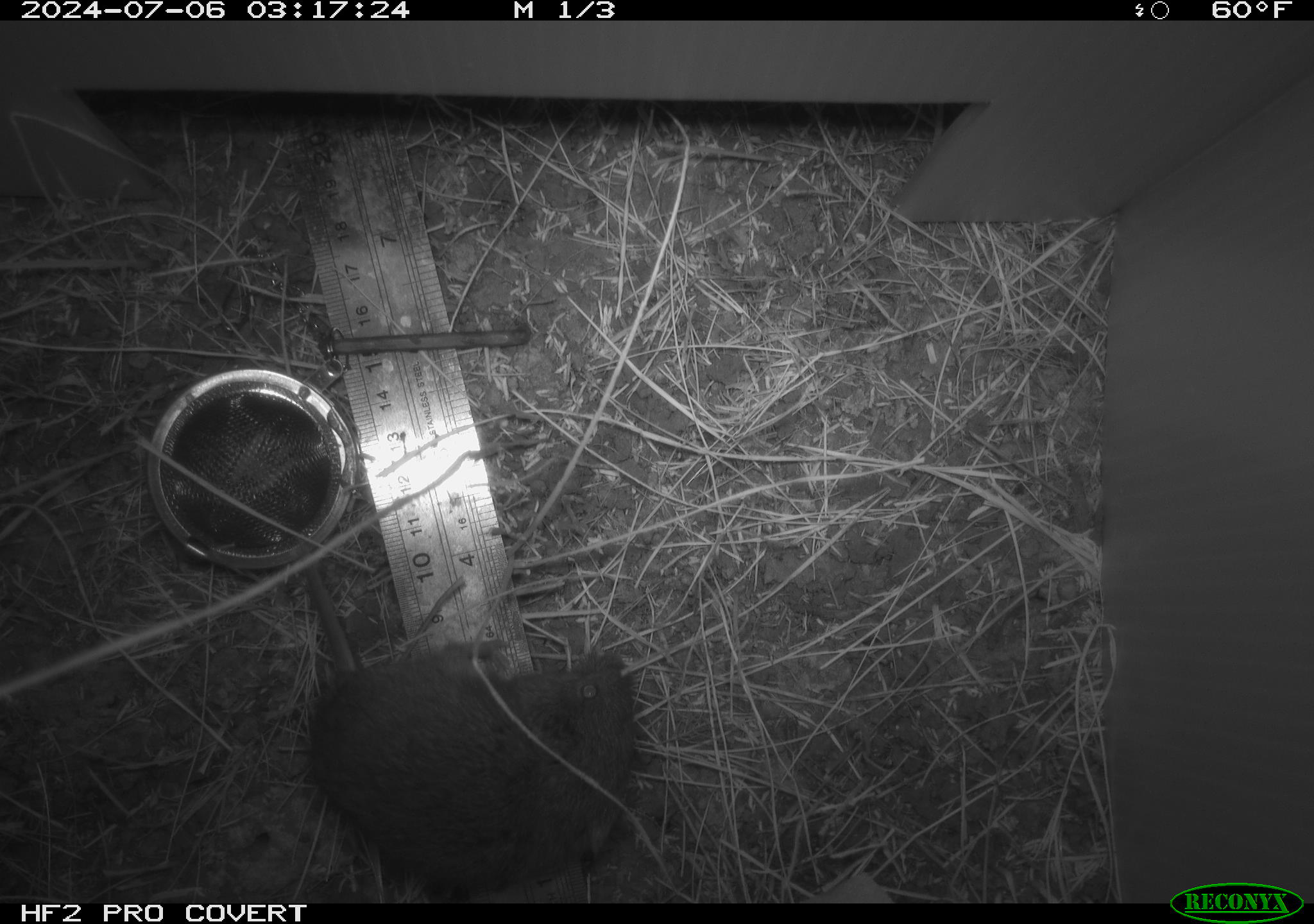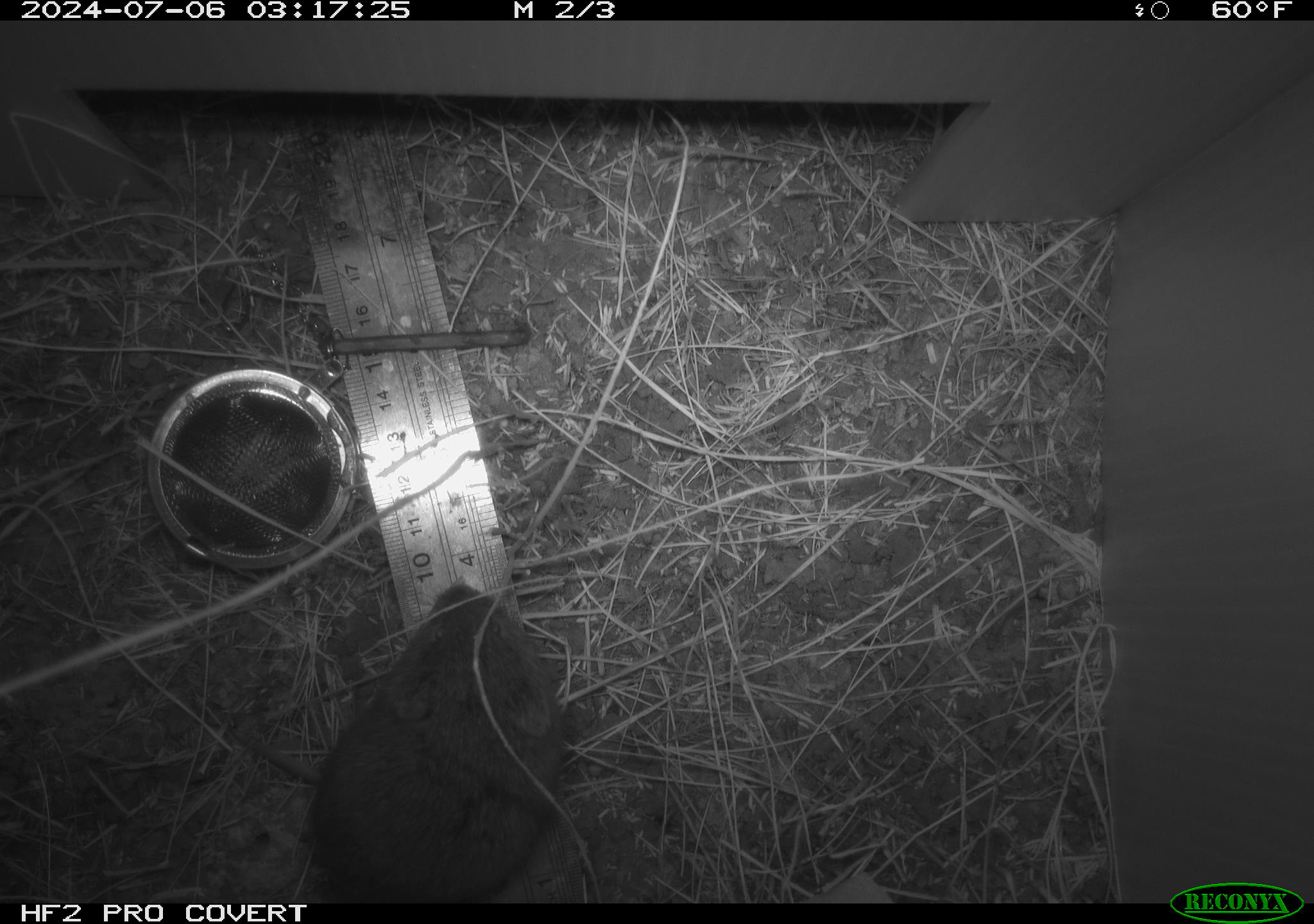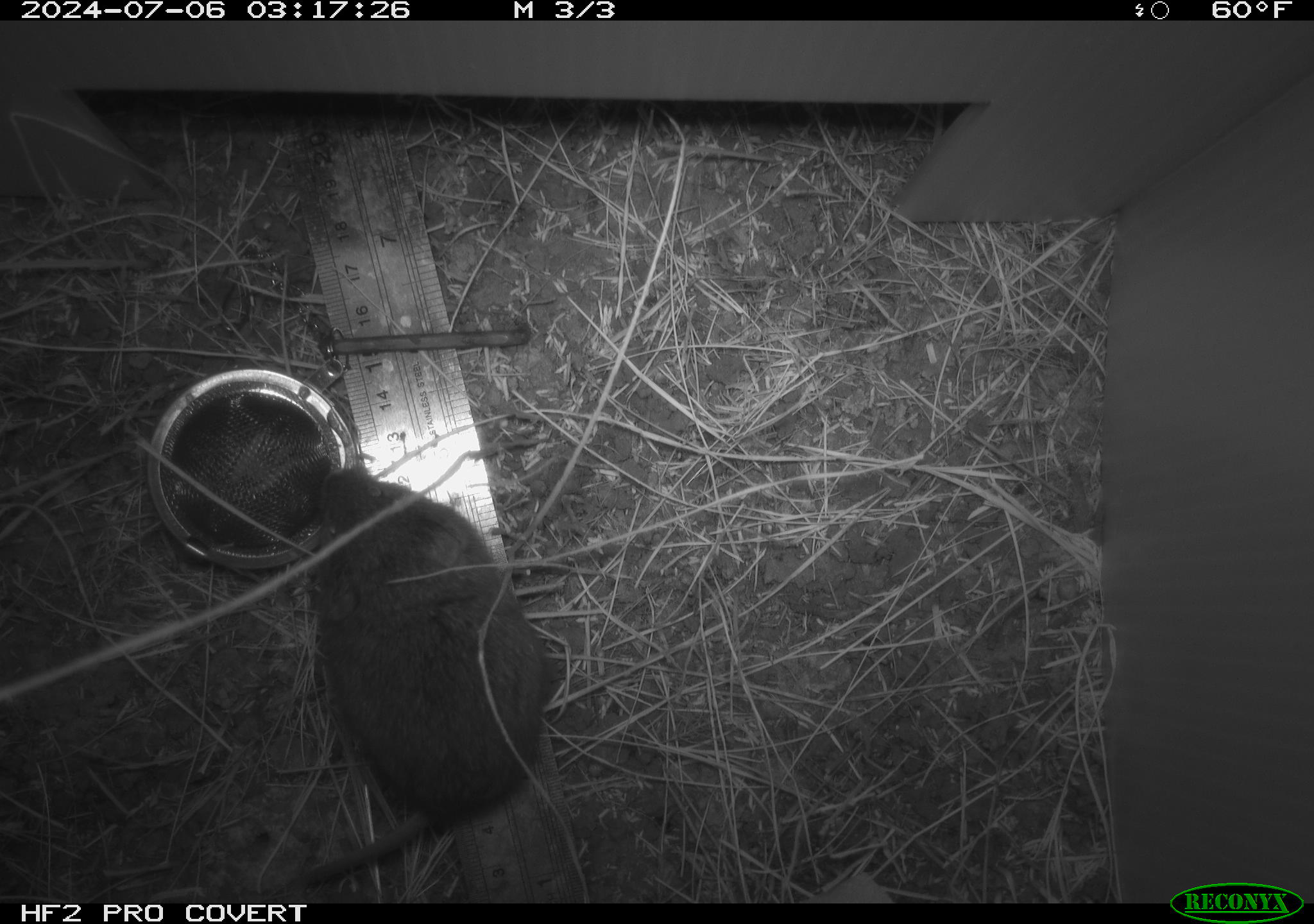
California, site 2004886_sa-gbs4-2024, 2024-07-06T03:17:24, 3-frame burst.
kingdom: Animalia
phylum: Chordata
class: Mammalia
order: Rodentia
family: Cricetidae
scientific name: Arvicolinae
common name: voles, lemmings, and muskrats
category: arvicolinae subfamily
Arvicolinae subfamily (voles, lemmings, and muskrats) (Arvicolinae).